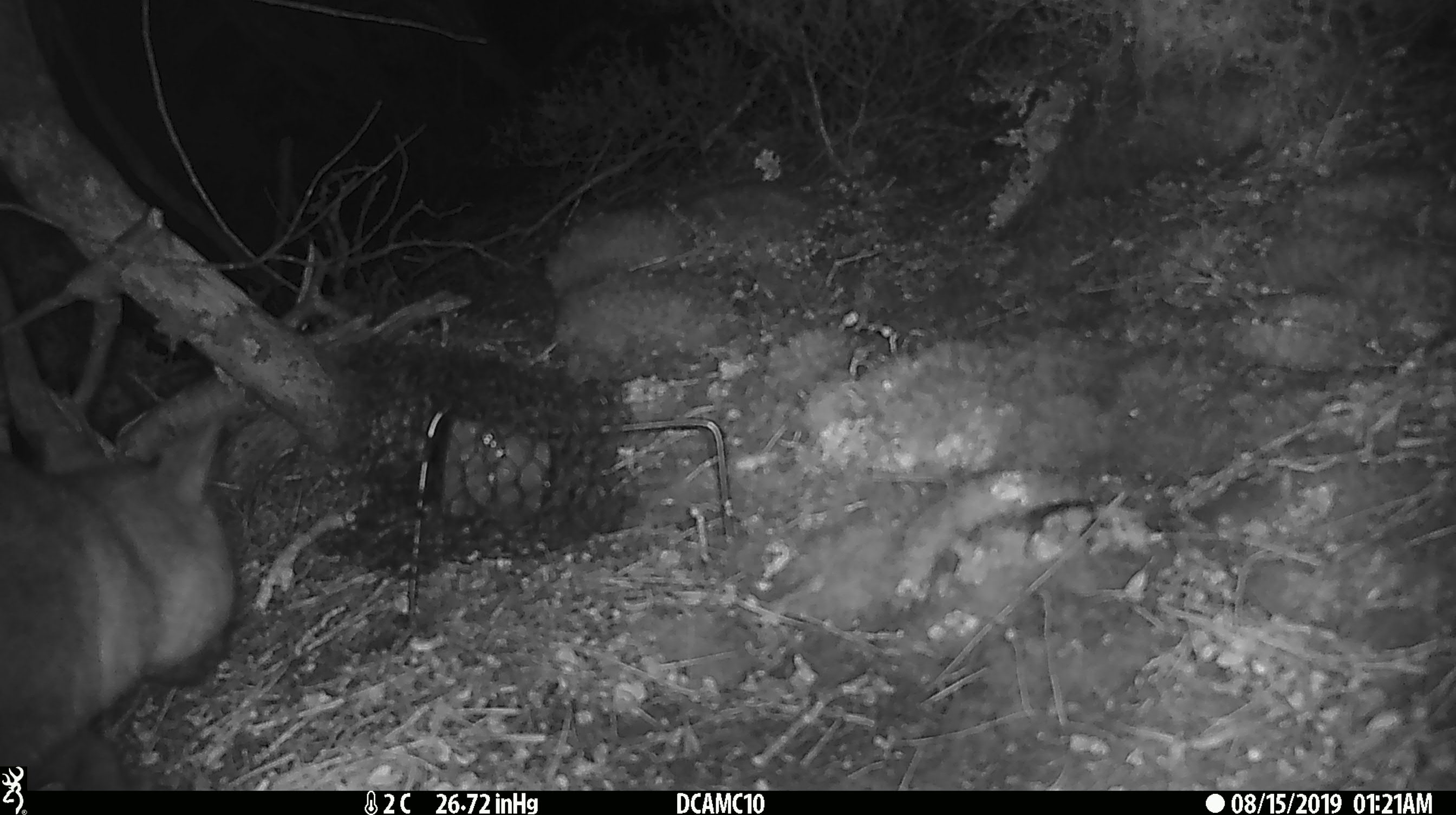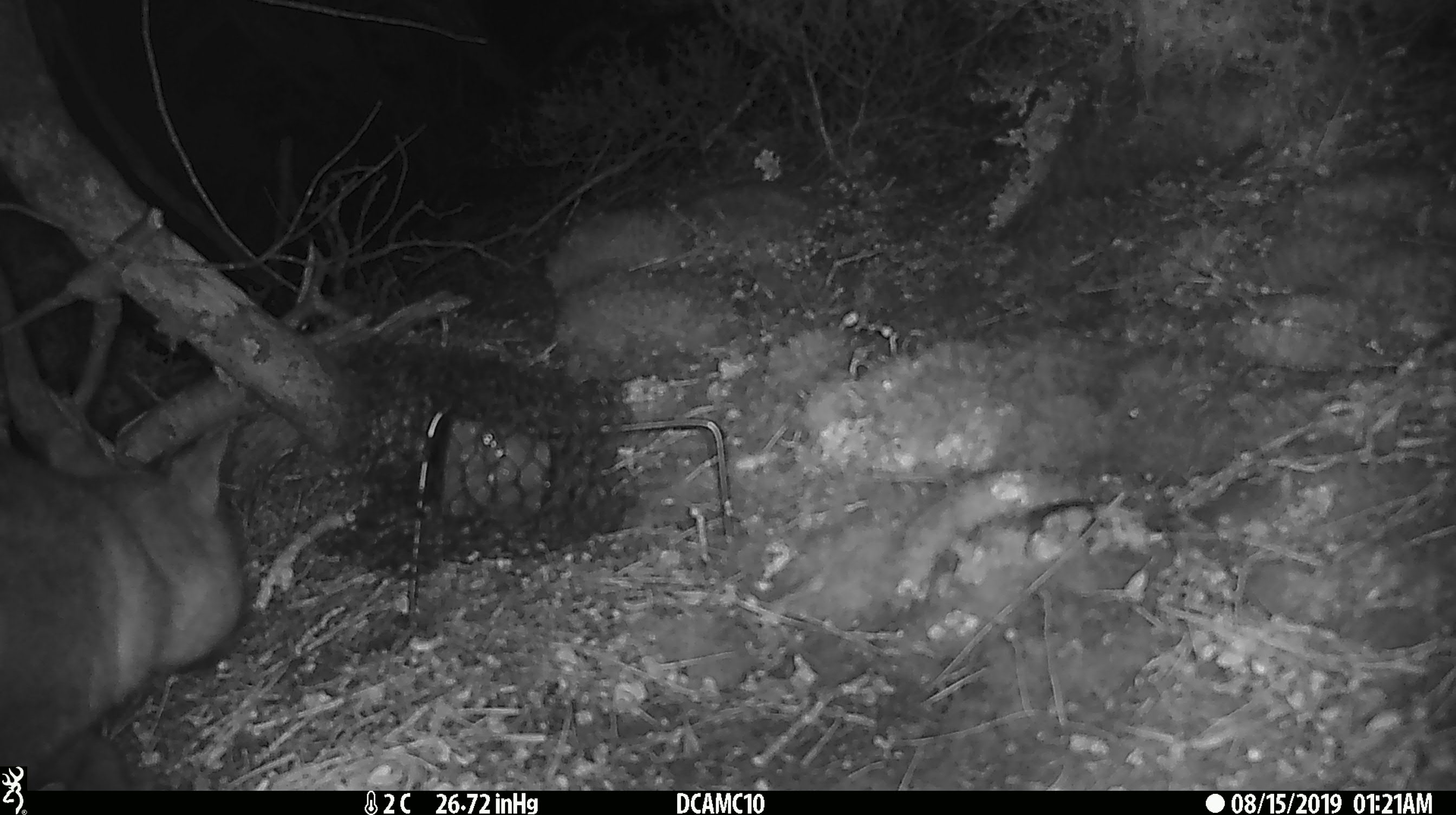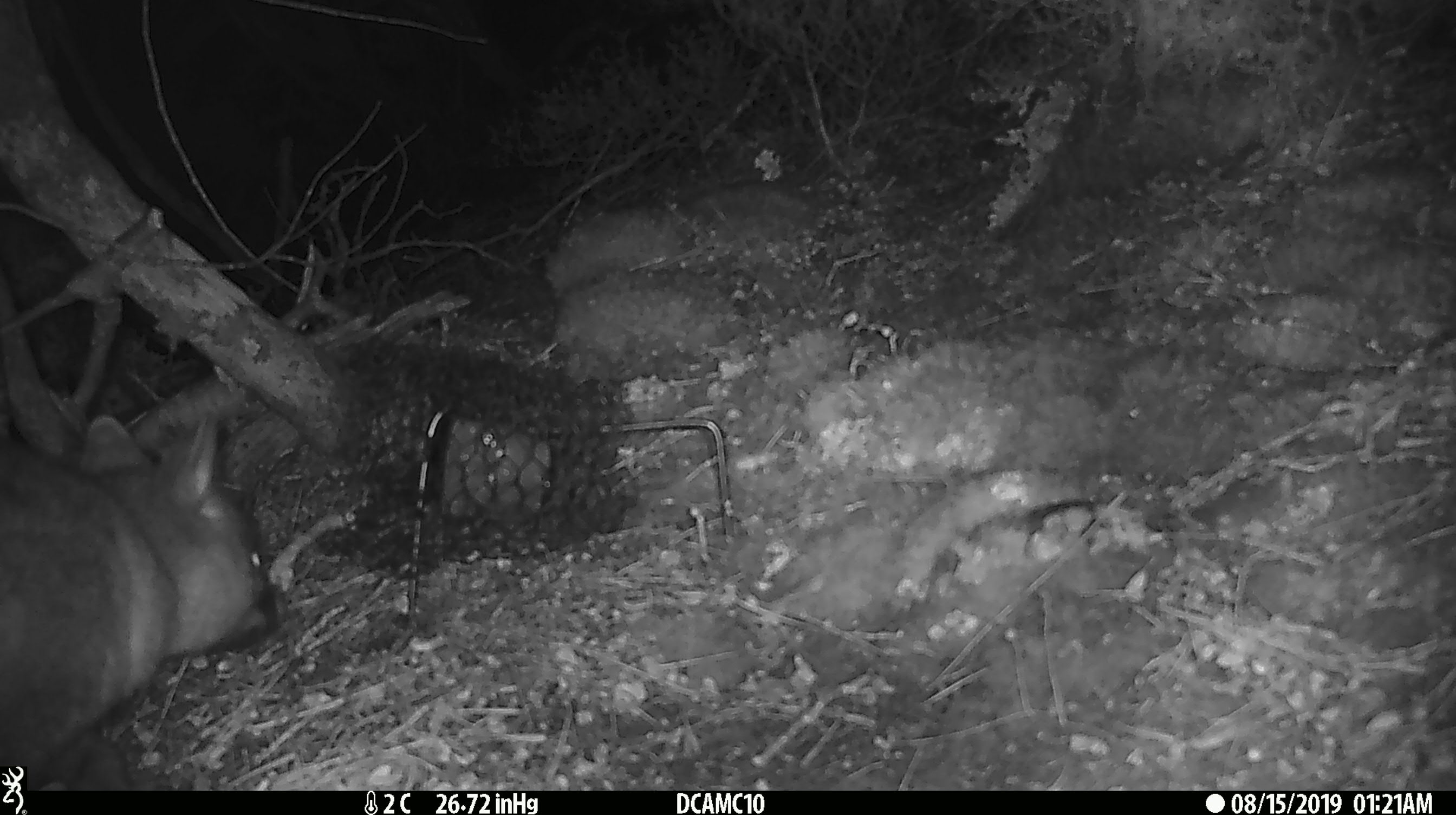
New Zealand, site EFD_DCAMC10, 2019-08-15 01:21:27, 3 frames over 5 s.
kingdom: Animalia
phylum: Chordata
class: Mammalia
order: Diprotodontia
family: Phalangeridae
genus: Trichosurus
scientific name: Trichosurus vulpecula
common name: common brushtail possum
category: possum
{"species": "possum (common brushtail possum) (Trichosurus vulpecula)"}